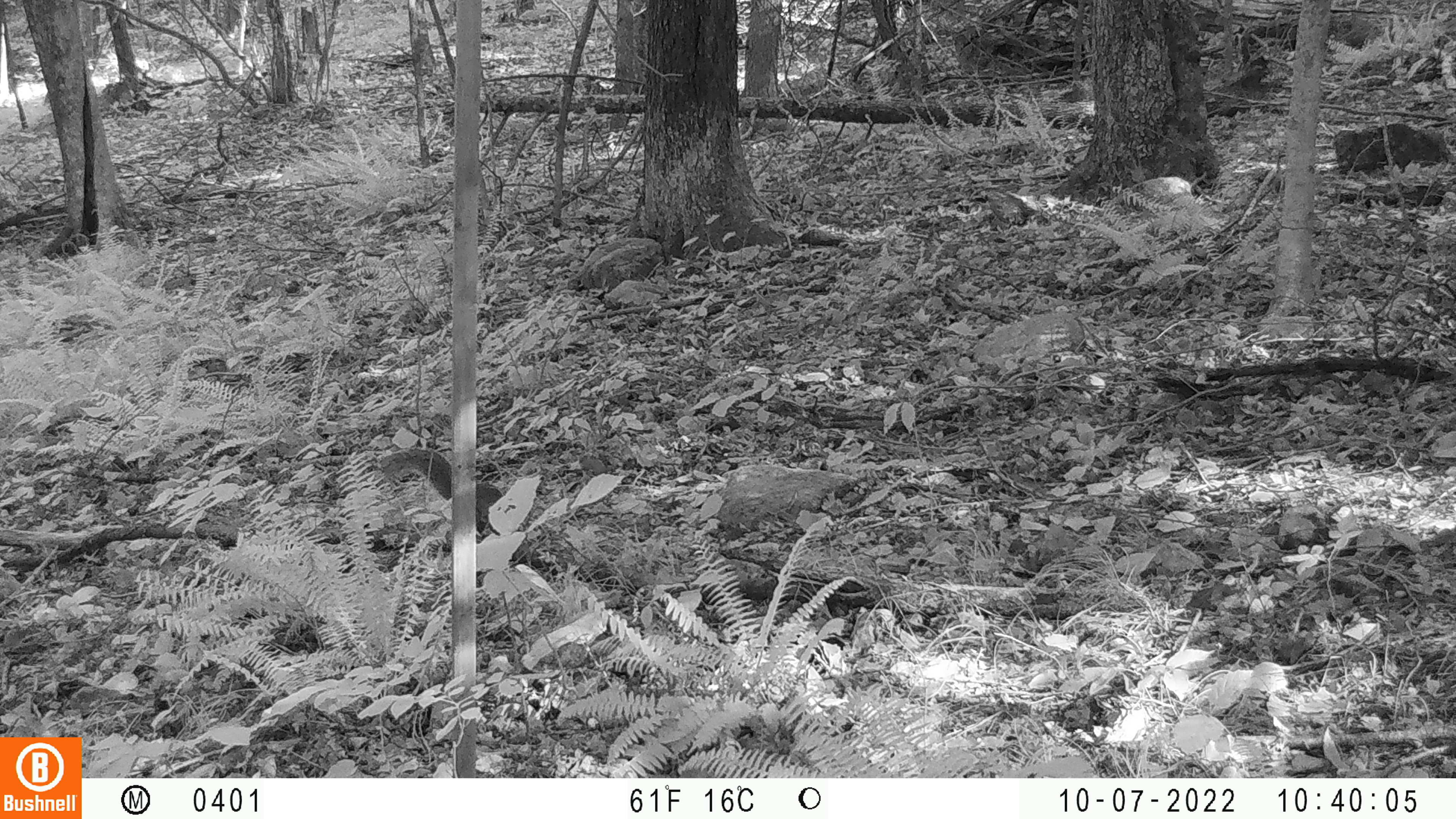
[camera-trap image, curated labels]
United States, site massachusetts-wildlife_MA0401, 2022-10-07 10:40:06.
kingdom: Animalia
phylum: Chordata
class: Mammalia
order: Rodentia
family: Sciuridae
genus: Sciurus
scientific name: Sciurus carolinensis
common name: gray squirrel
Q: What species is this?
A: Gray squirrel (Sciurus carolinensis).